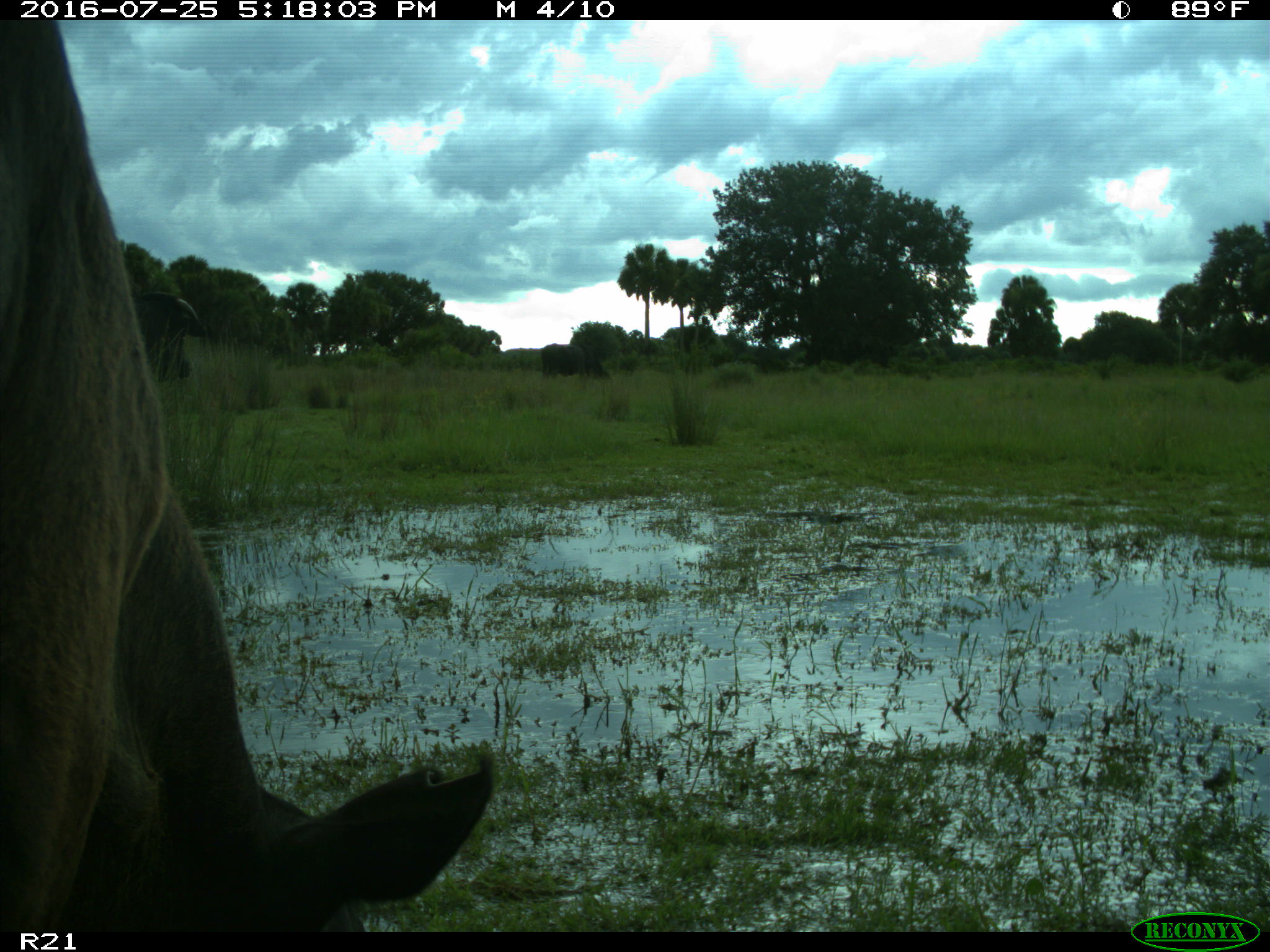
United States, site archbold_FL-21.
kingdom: Animalia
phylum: Chordata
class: Mammalia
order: Artiodactyla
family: Bovidae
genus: Bos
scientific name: Bos taurus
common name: domestic cow